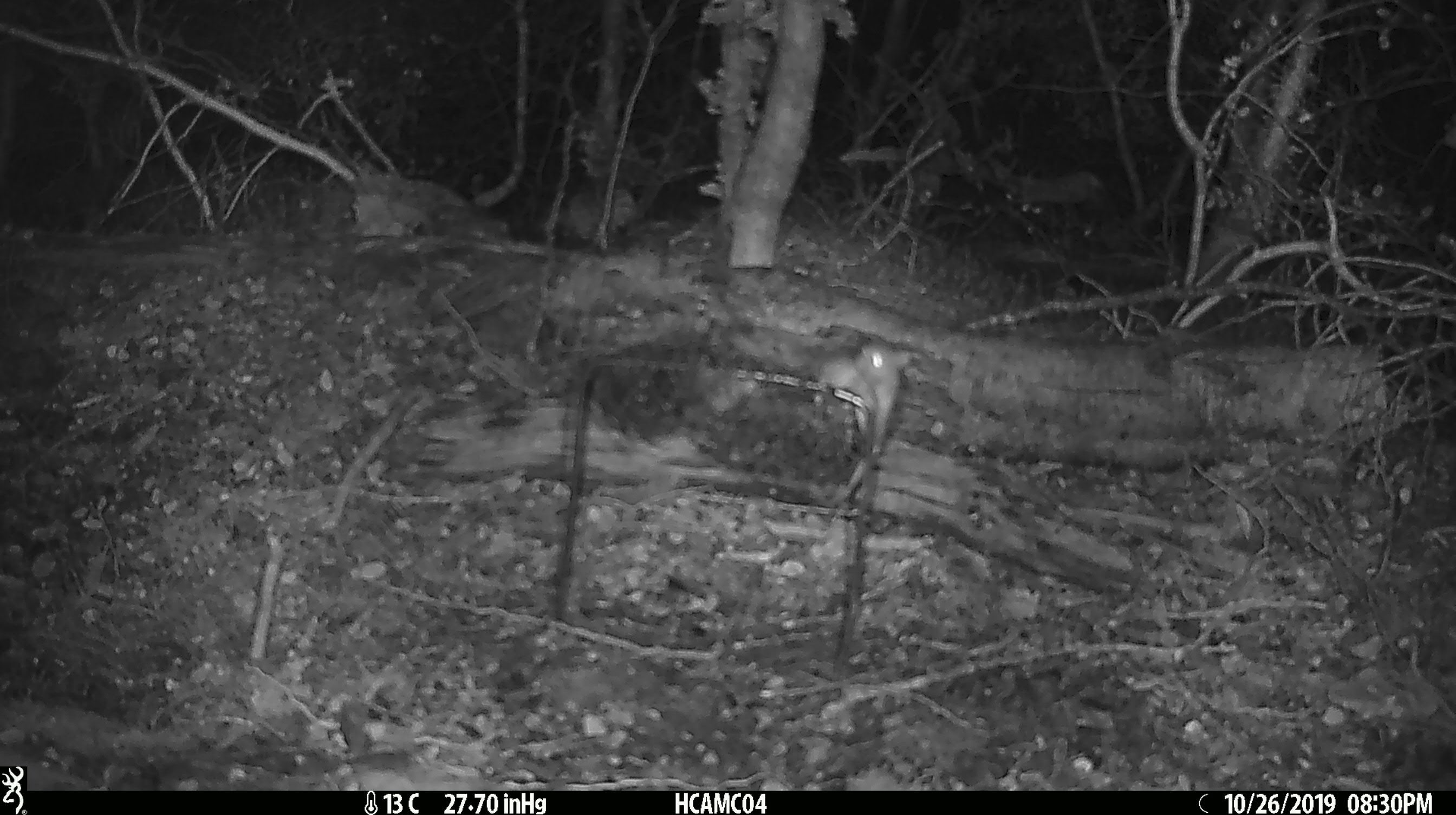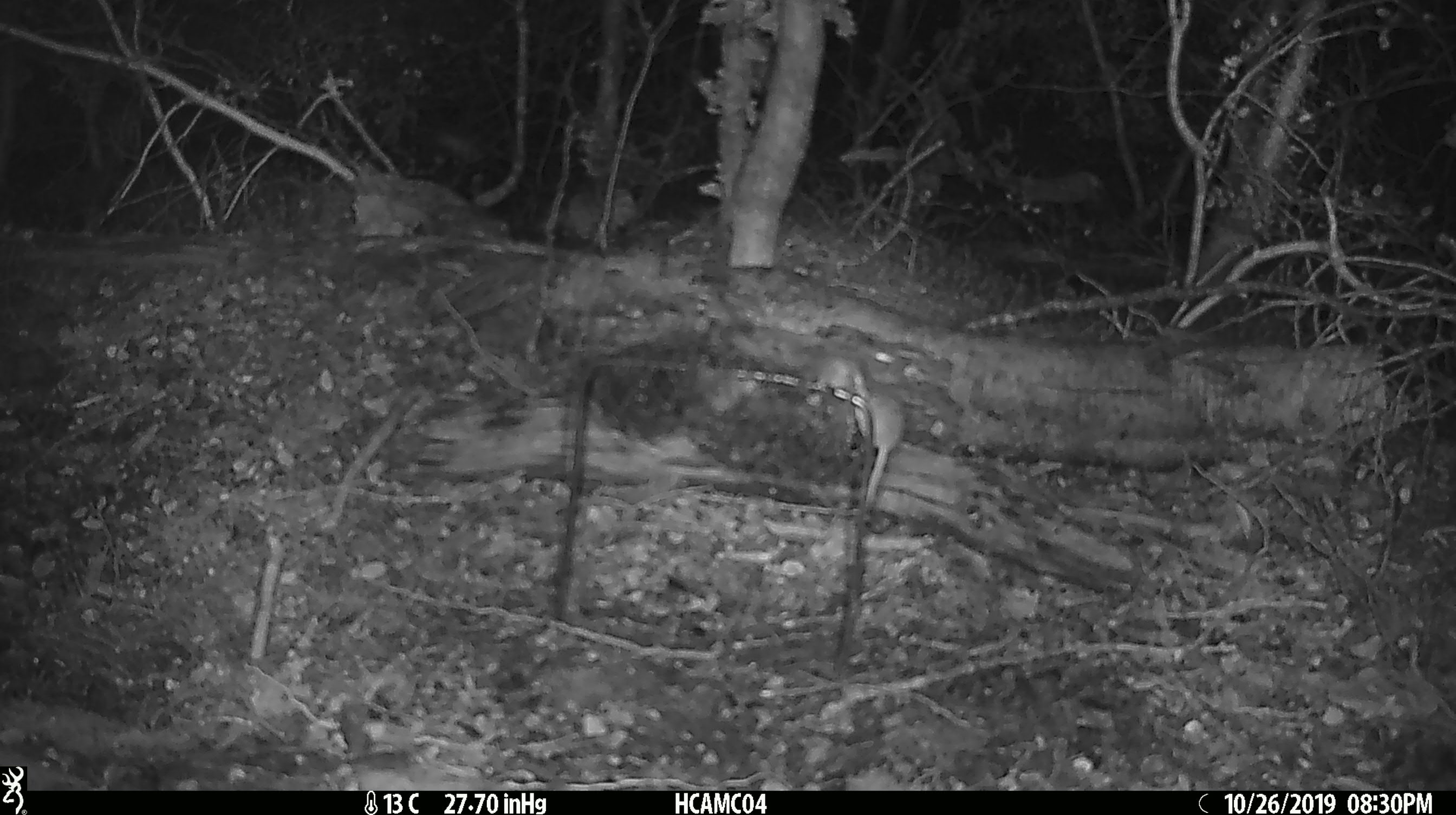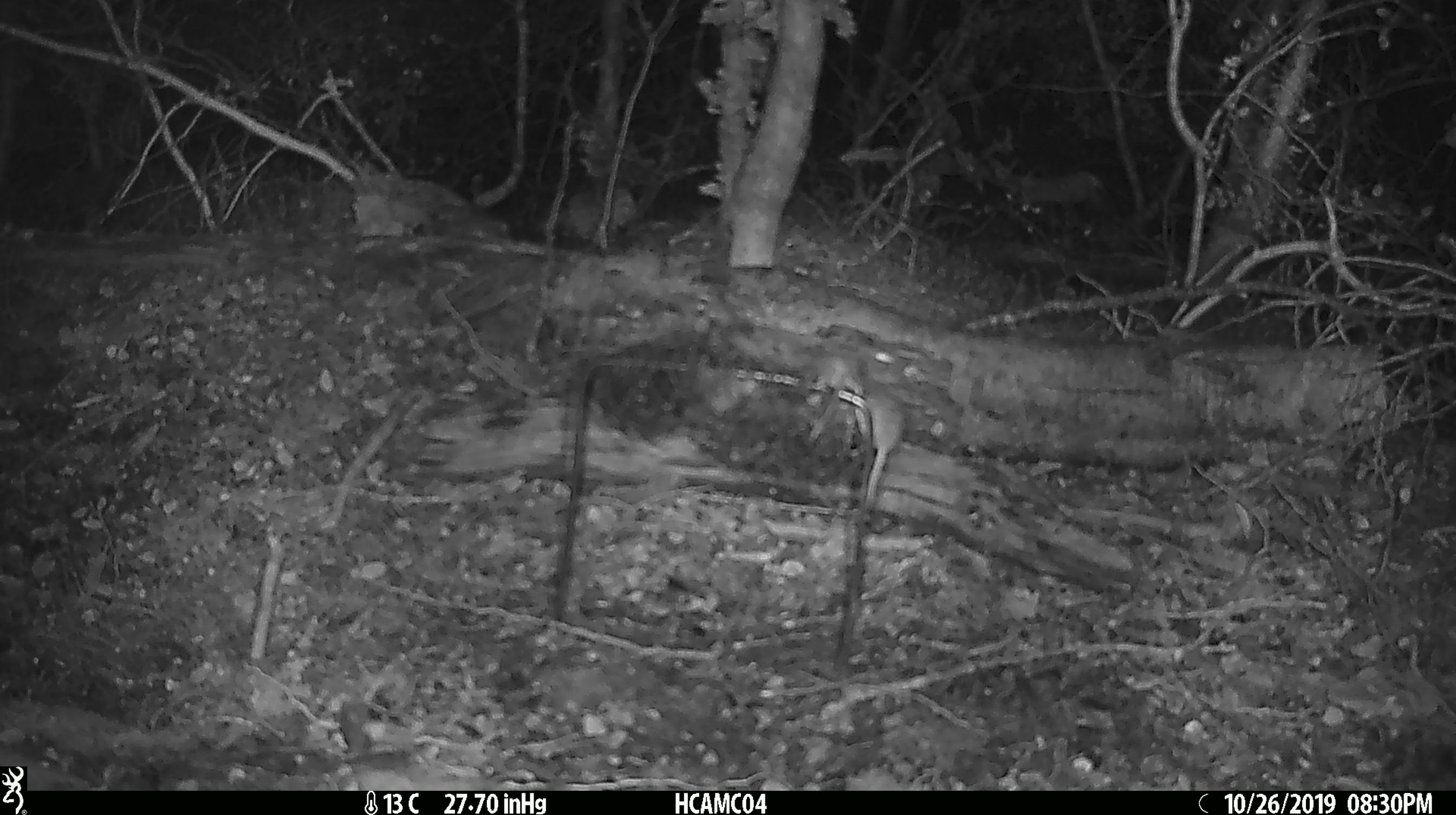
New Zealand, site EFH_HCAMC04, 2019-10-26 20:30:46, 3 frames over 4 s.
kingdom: Animalia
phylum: Chordata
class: Mammalia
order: Rodentia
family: Muridae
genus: Mus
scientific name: Mus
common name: mouse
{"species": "mouse (Mus)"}